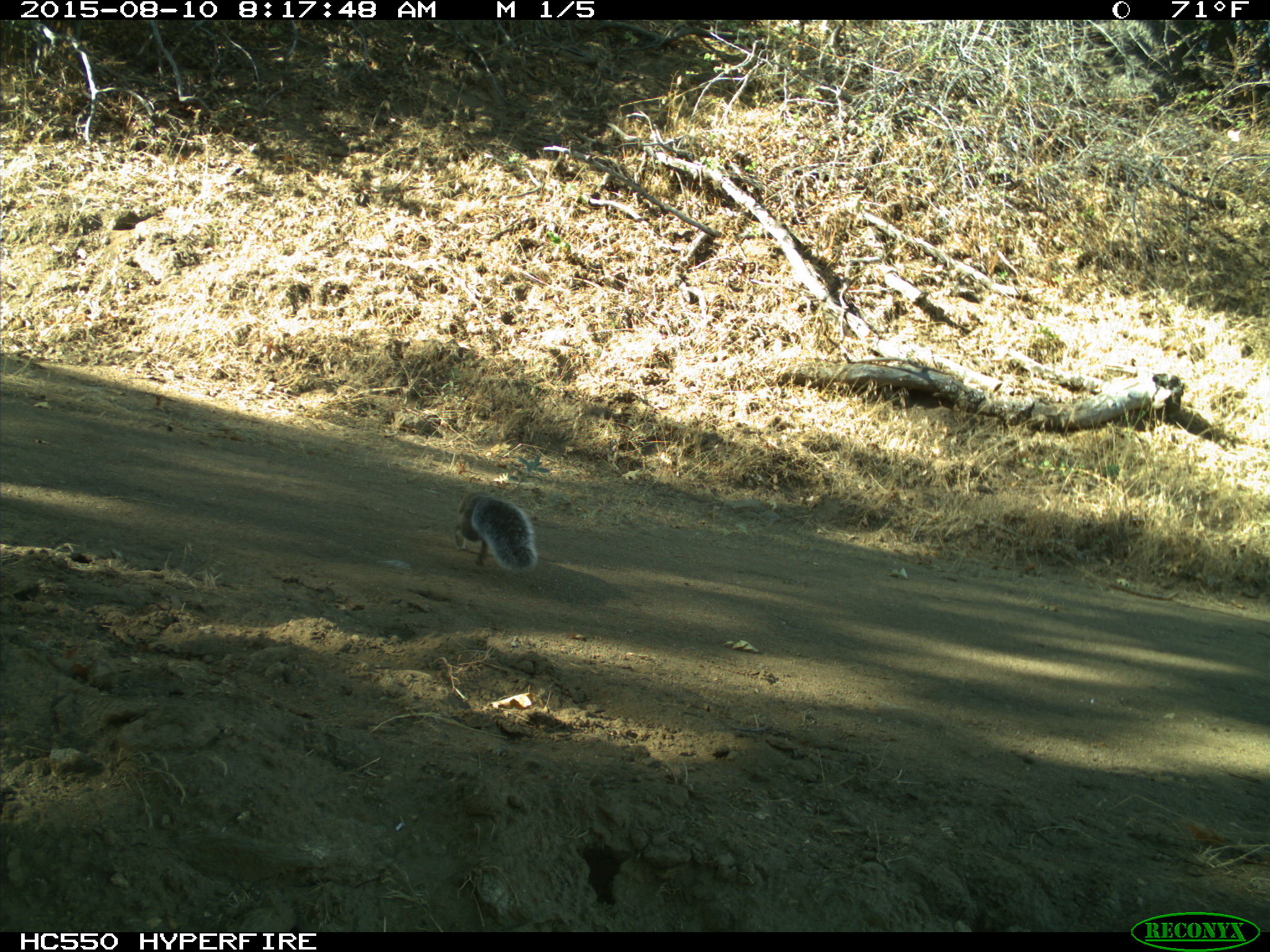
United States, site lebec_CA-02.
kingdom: Animalia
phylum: Chordata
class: Mammalia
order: Rodentia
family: Sciuridae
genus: Sciurus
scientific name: Sciurus carolinensis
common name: eastern gray squirrel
Sciurus carolinensis (eastern gray squirrel).